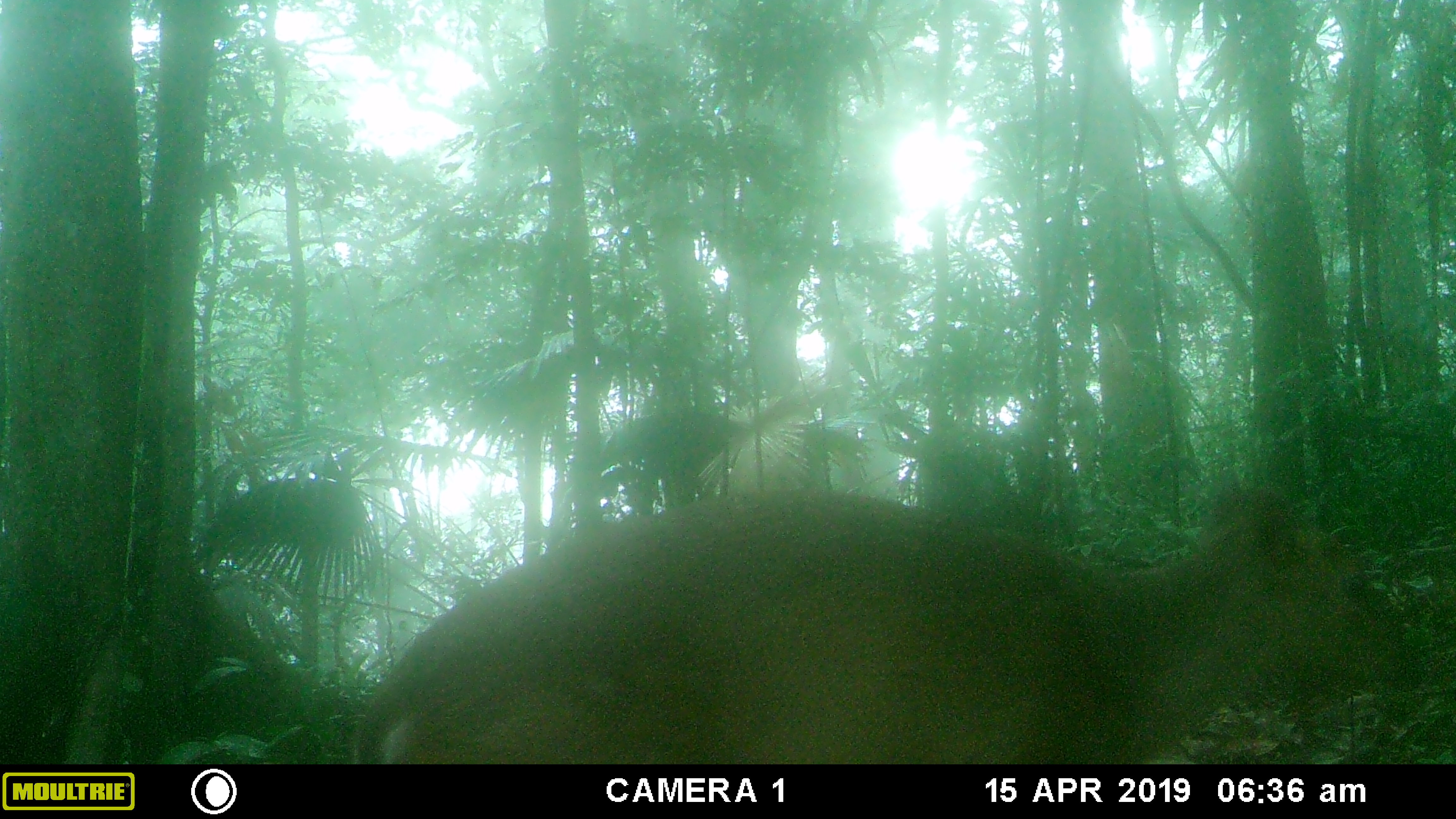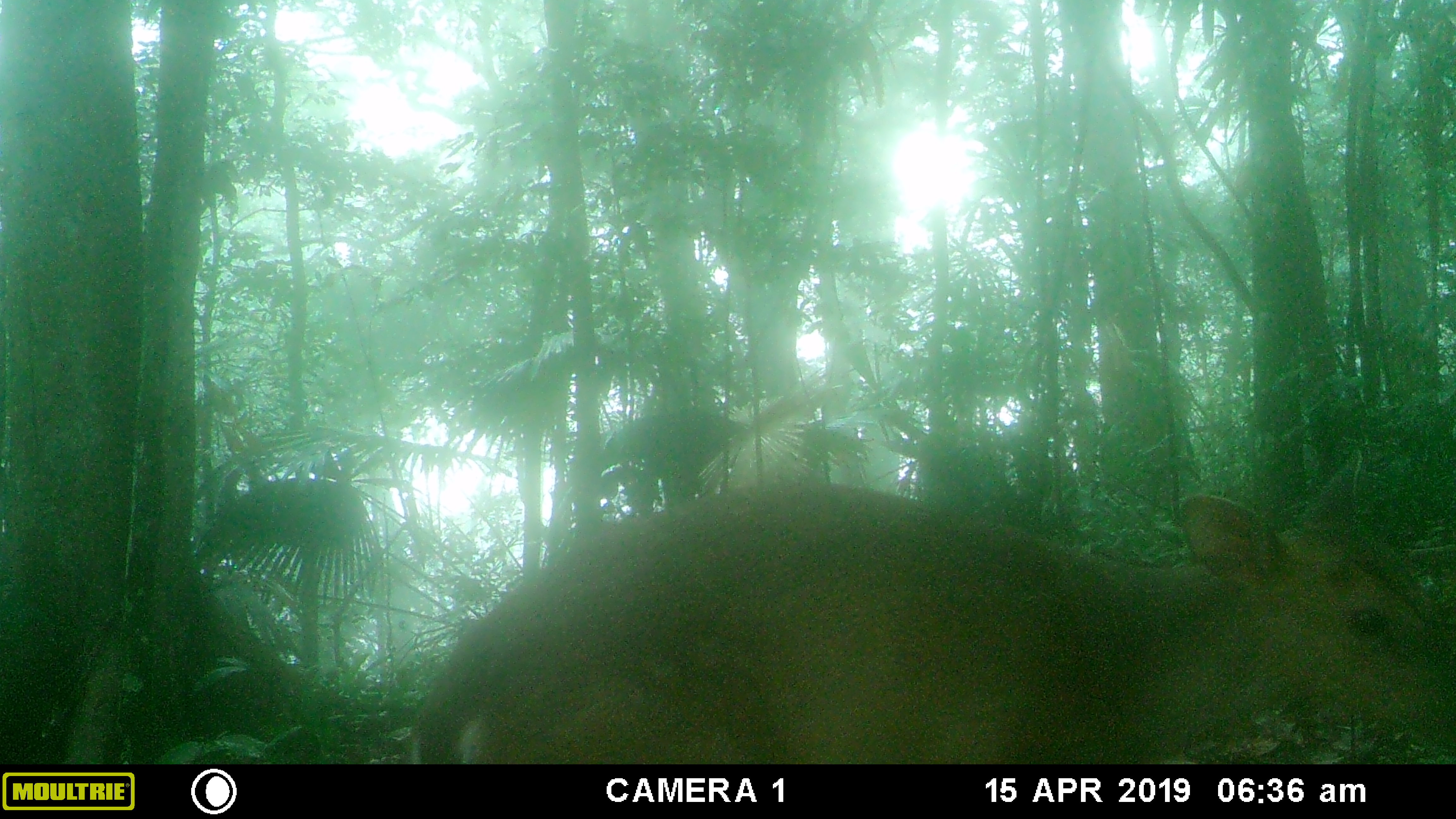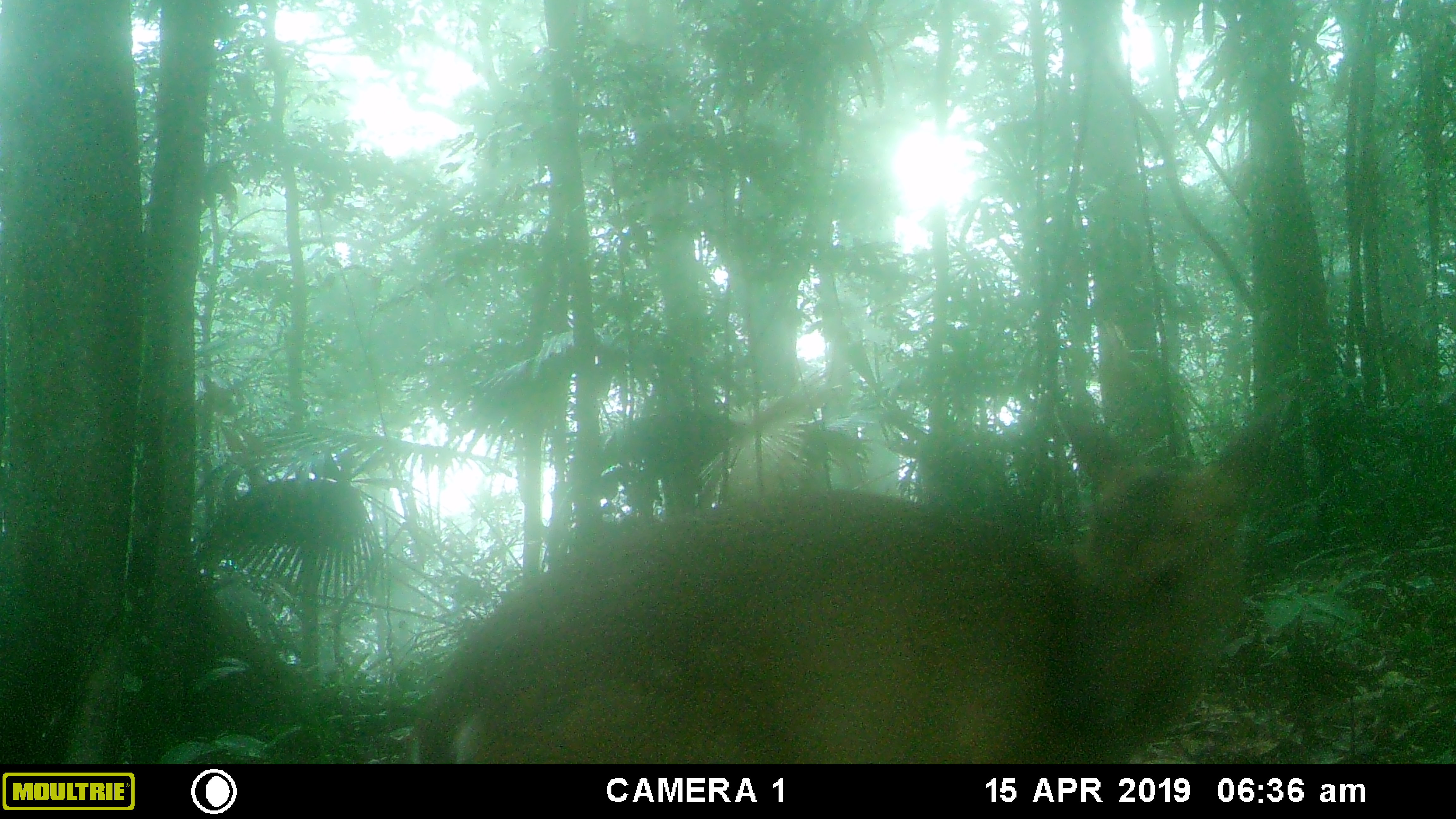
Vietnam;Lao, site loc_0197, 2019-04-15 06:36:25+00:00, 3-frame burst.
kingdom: Animalia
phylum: Chordata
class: Mammalia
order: Artiodactyla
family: Cervidae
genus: Muntiacus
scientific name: Muntiacus vuquangensis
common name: large-antlered muntjac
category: large antlered muntjac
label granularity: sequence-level